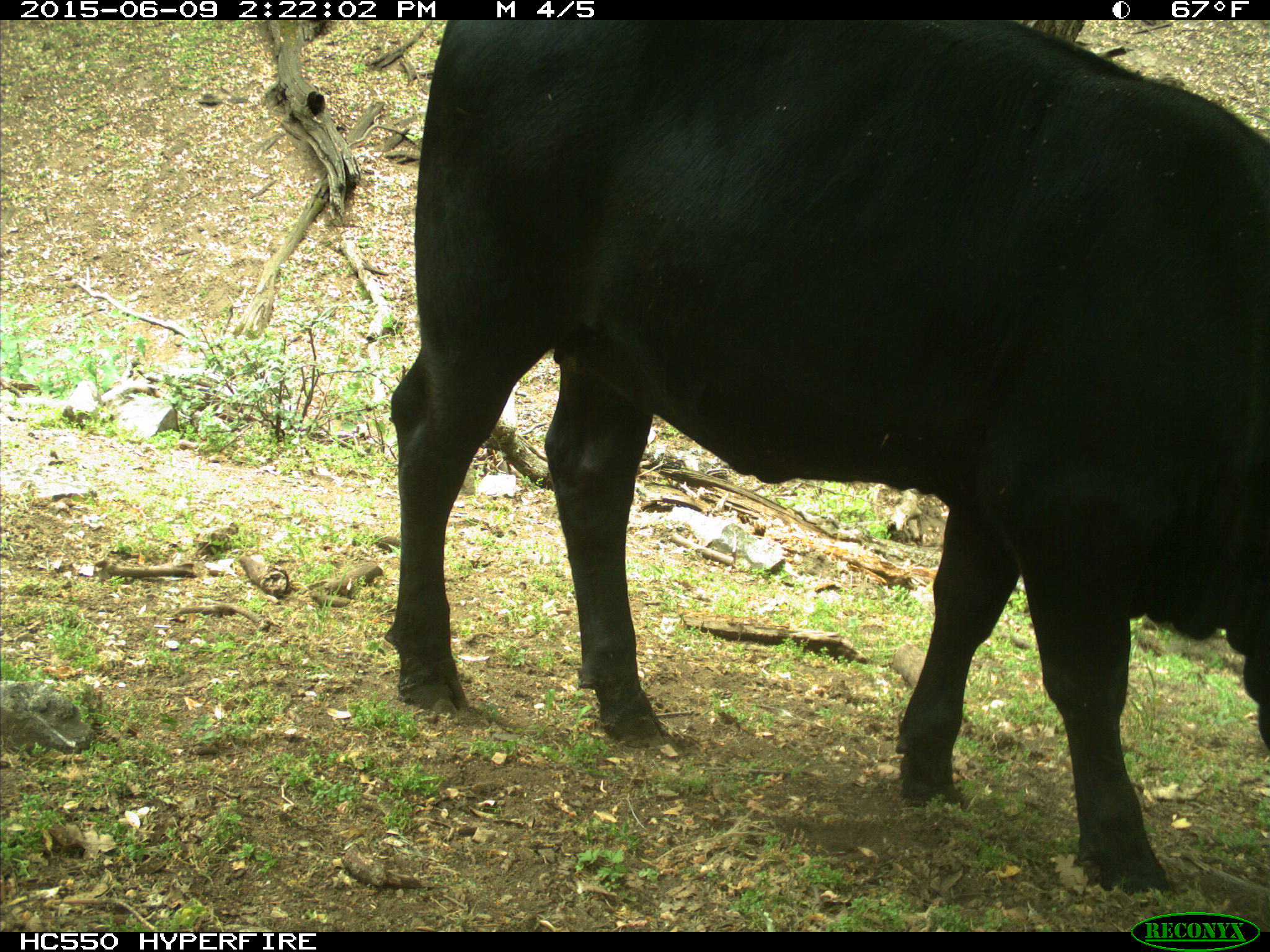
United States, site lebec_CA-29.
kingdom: Animalia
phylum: Chordata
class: Mammalia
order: Artiodactyla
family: Bovidae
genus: Bos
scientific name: Bos taurus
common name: domestic cow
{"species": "Bos taurus (domestic cow)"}